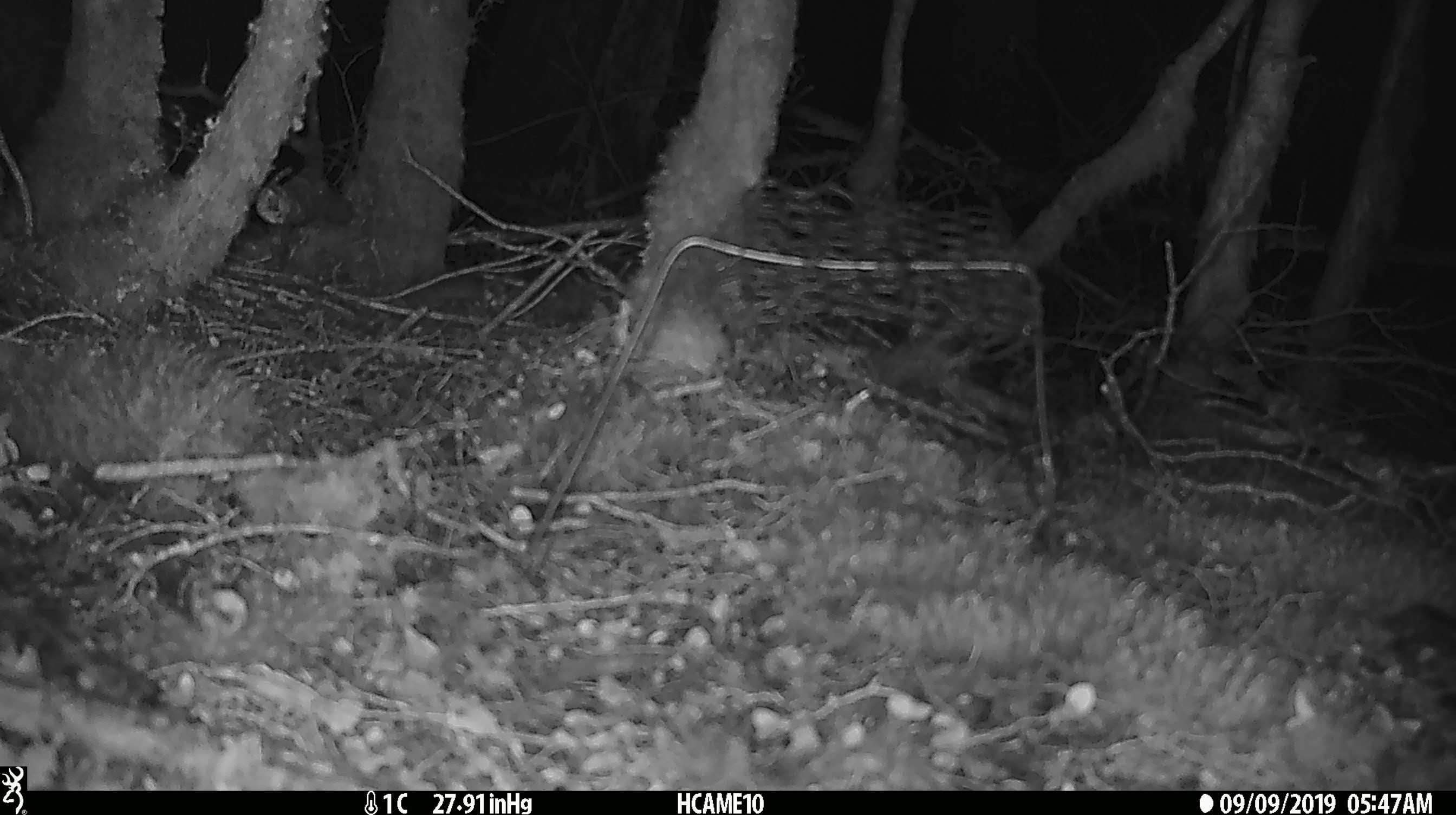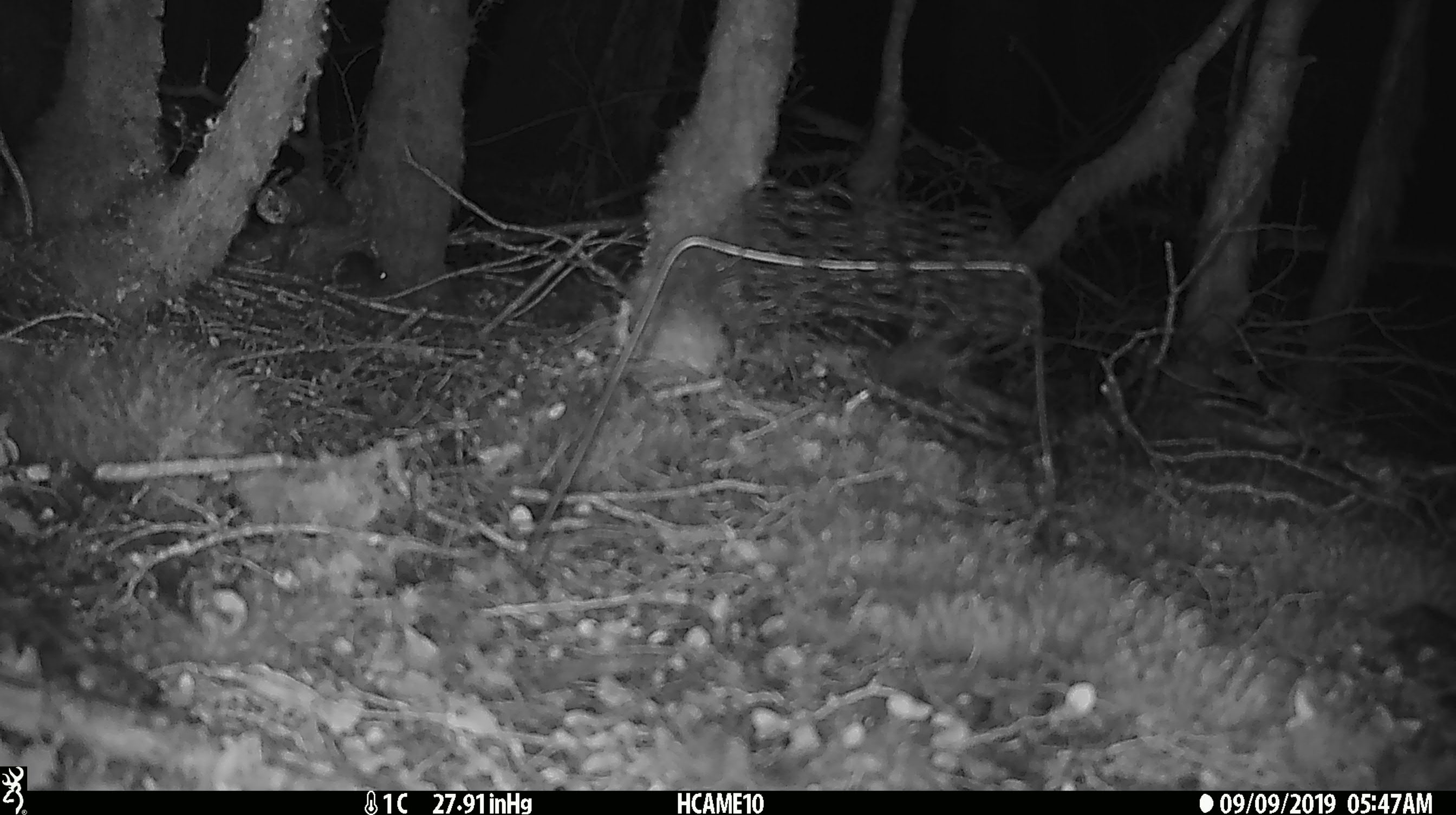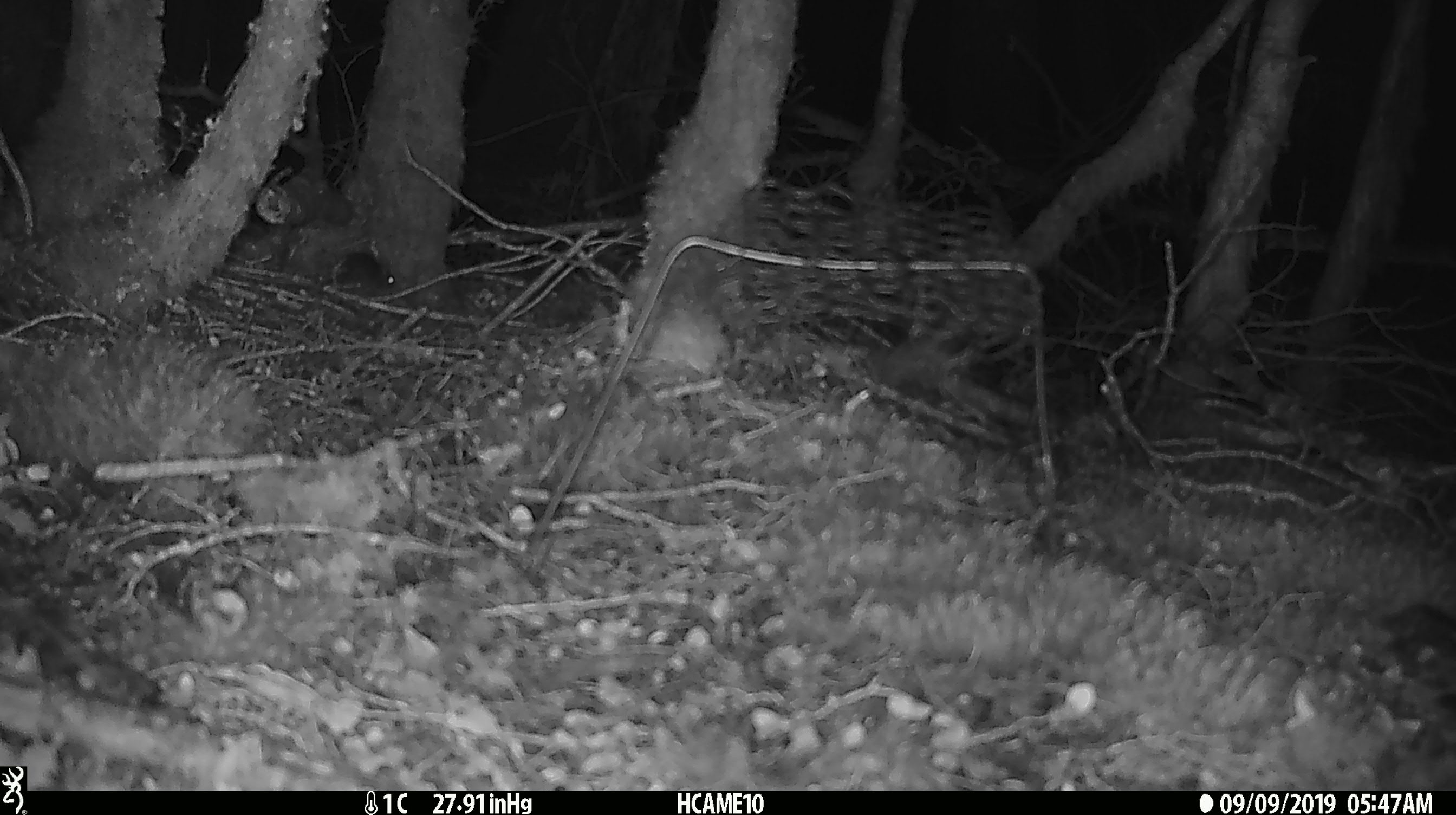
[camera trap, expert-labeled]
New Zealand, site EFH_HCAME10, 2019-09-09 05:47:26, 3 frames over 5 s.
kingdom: Animalia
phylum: Chordata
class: Mammalia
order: Rodentia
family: Muridae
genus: Mus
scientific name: Mus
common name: mouse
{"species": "mouse (Mus)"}